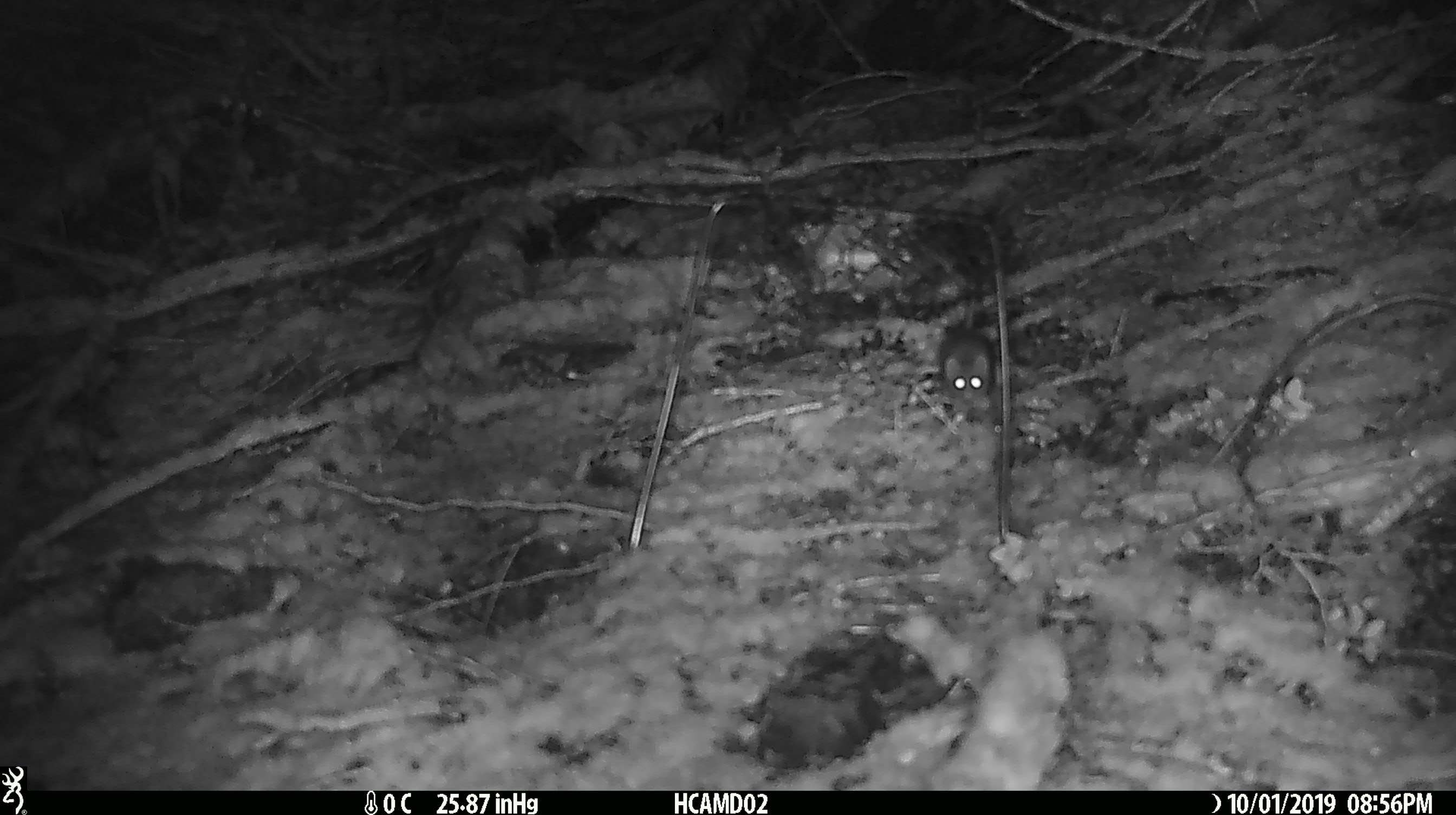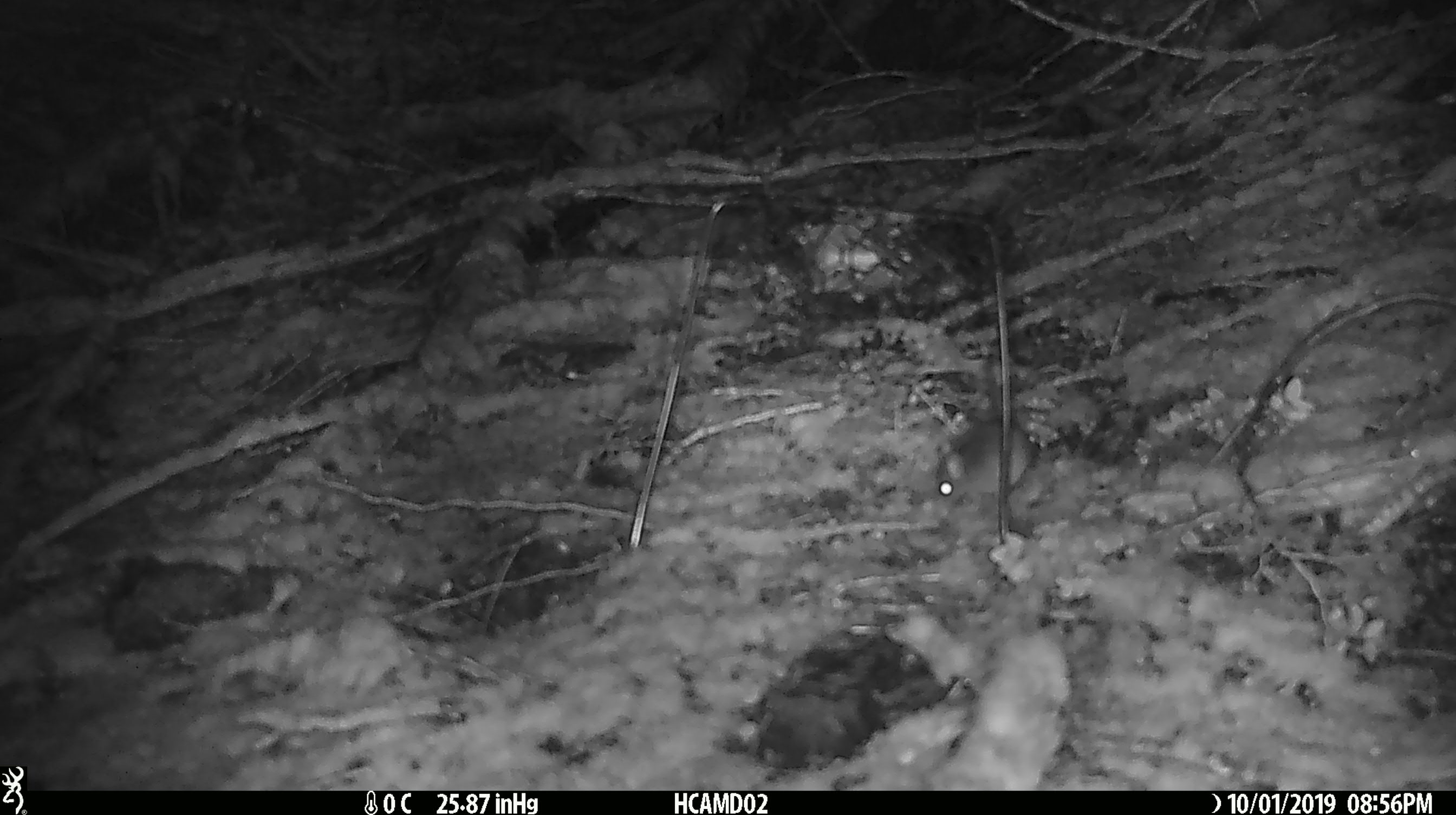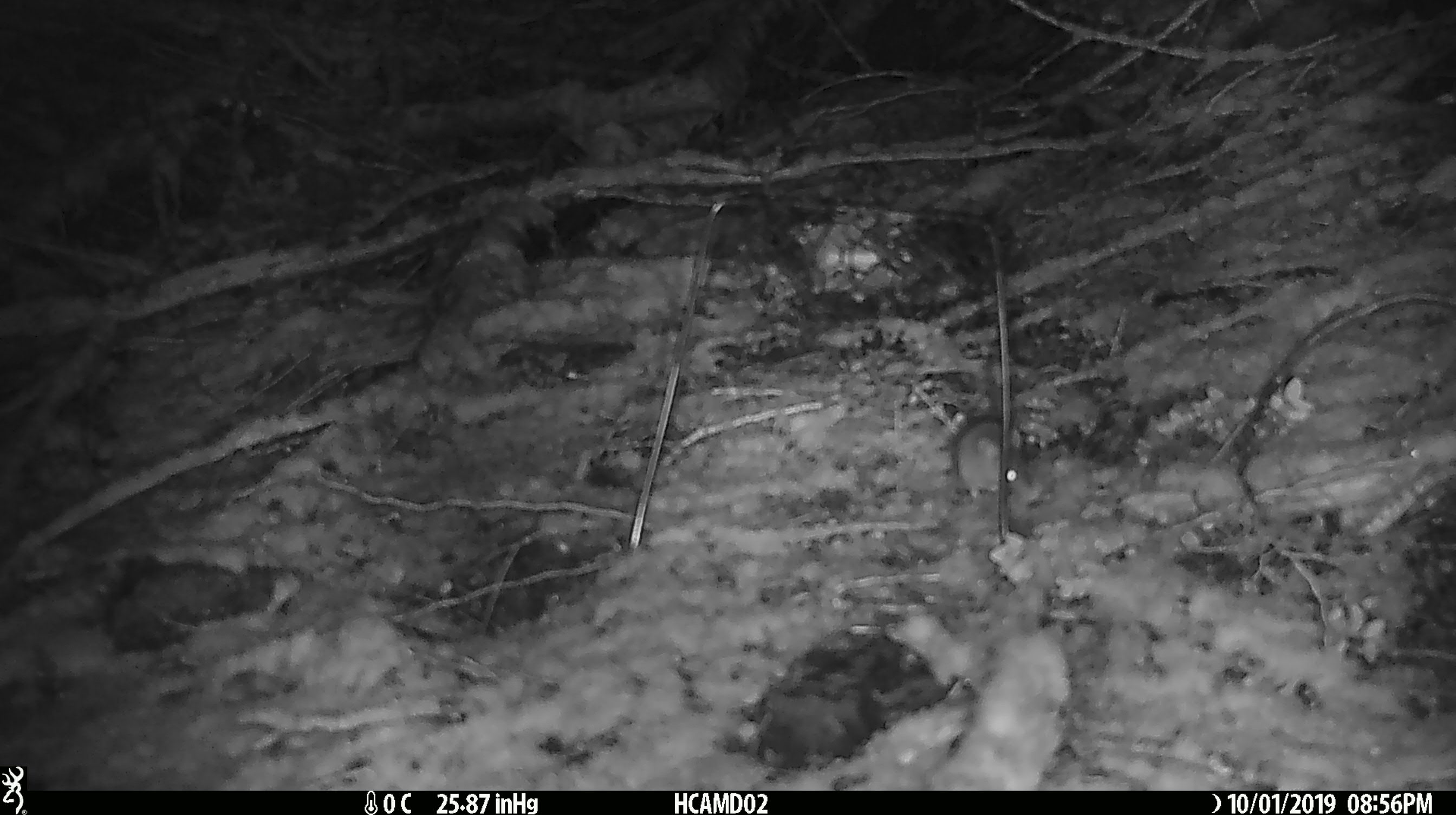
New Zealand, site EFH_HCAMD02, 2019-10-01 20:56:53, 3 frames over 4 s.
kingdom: Animalia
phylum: Chordata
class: Mammalia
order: Rodentia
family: Muridae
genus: Mus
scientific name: Mus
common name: mouse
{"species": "mouse (Mus)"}